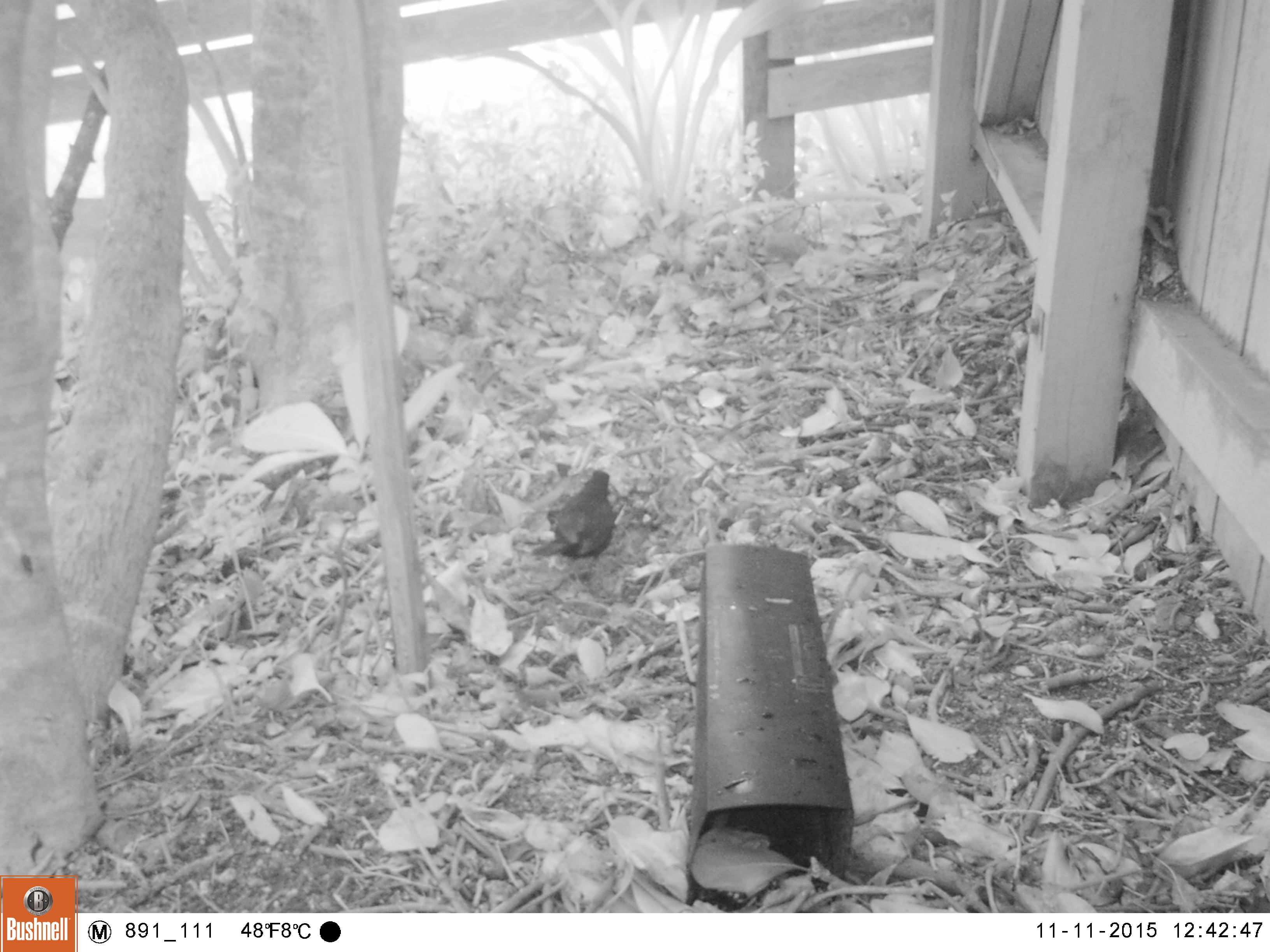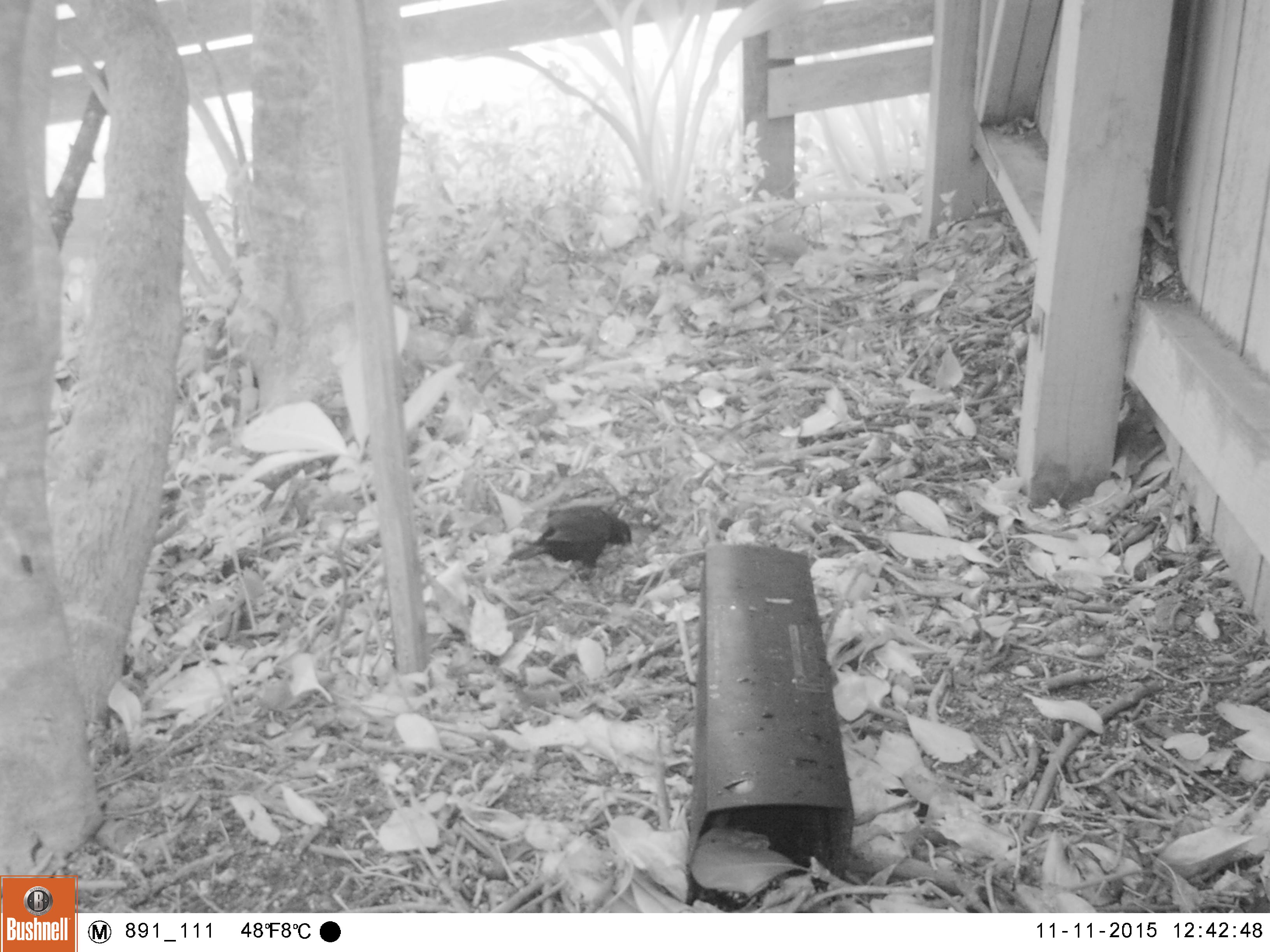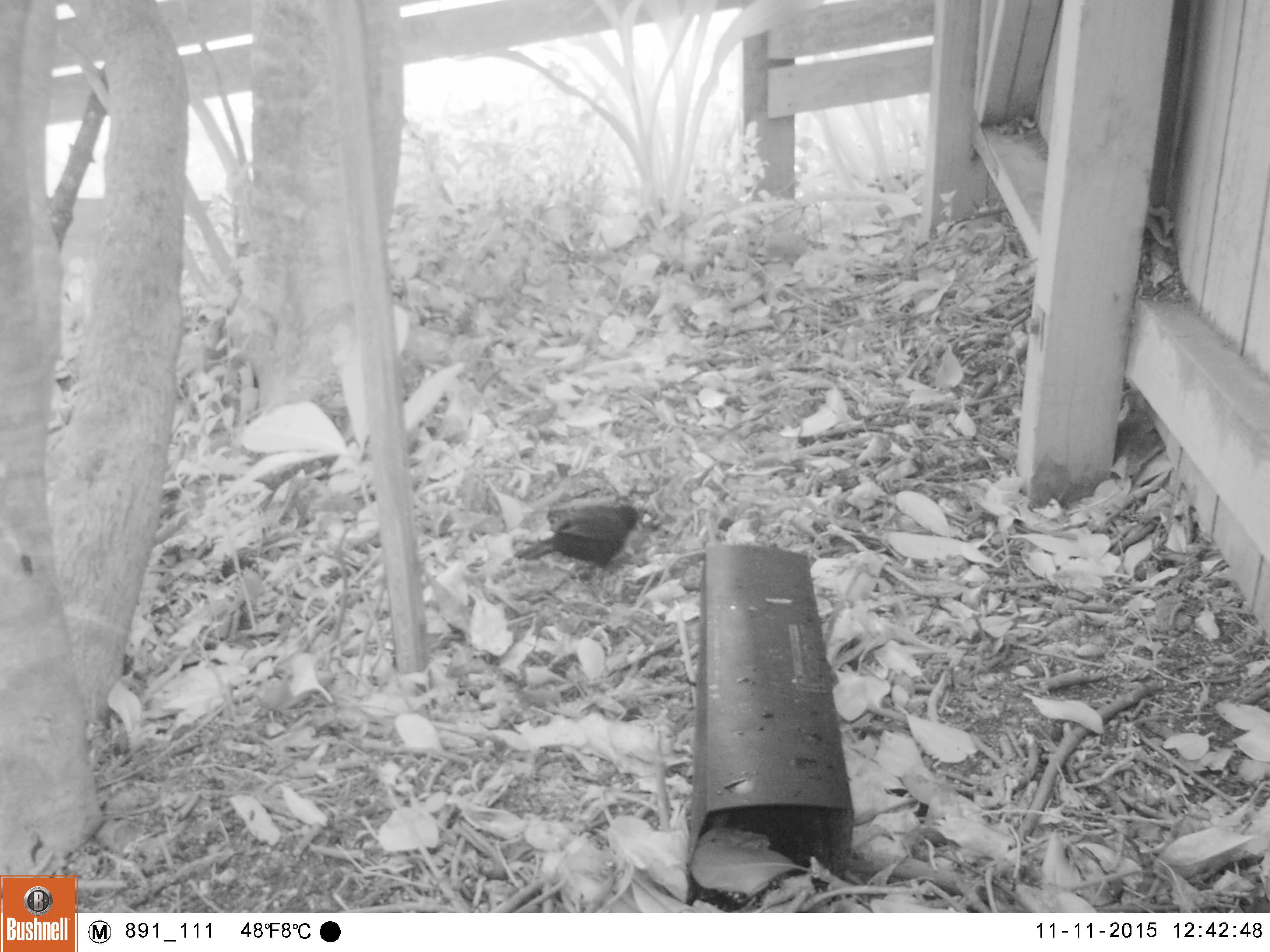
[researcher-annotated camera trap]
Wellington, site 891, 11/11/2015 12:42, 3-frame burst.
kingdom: Animalia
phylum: Chordata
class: Aves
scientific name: Aves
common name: bird